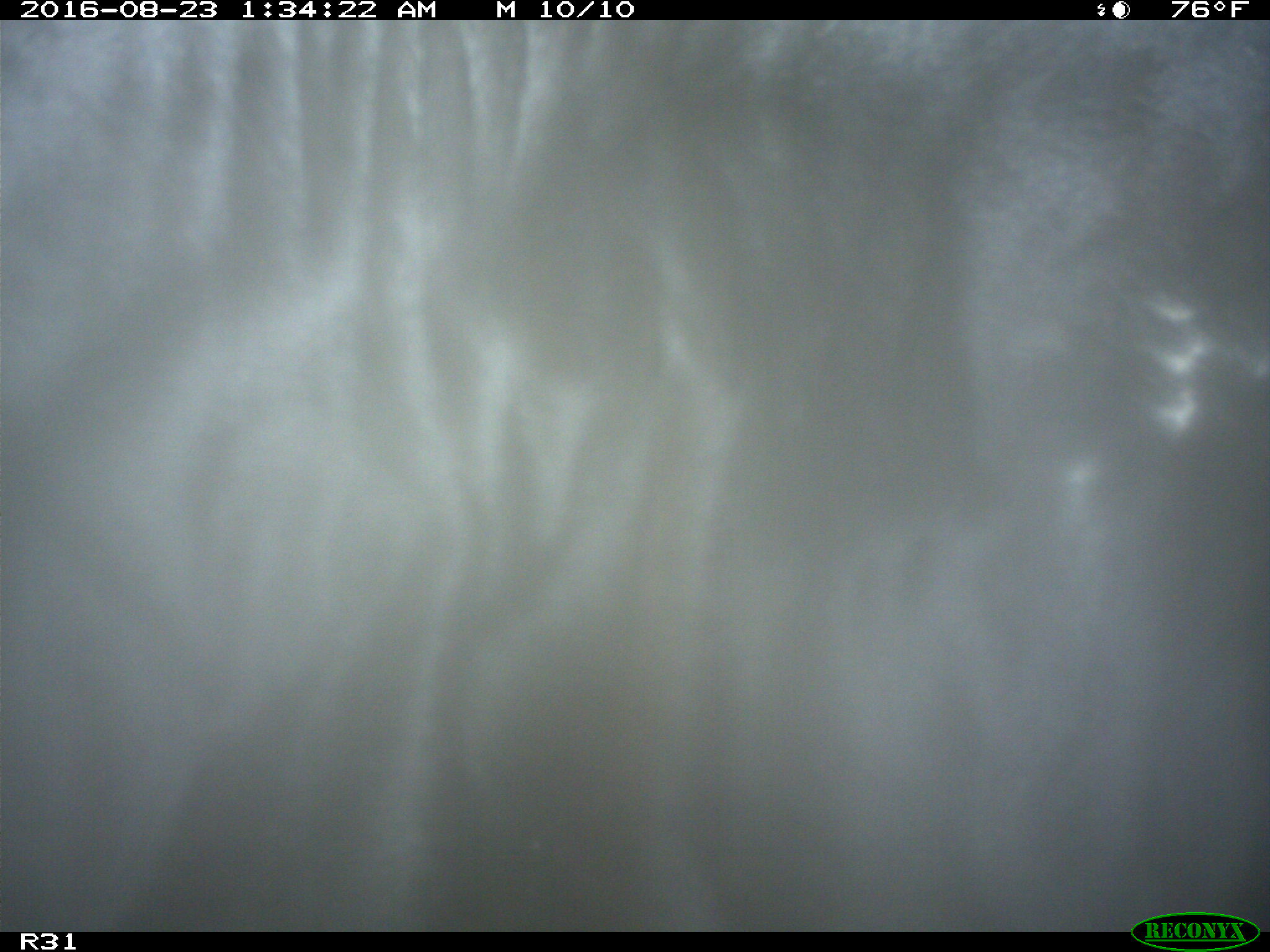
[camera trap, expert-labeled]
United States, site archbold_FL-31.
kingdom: Animalia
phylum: Chordata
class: Mammalia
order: Artiodactyla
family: Bovidae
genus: Bos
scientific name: Bos taurus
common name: domestic cow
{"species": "Bos taurus (domestic cow)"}